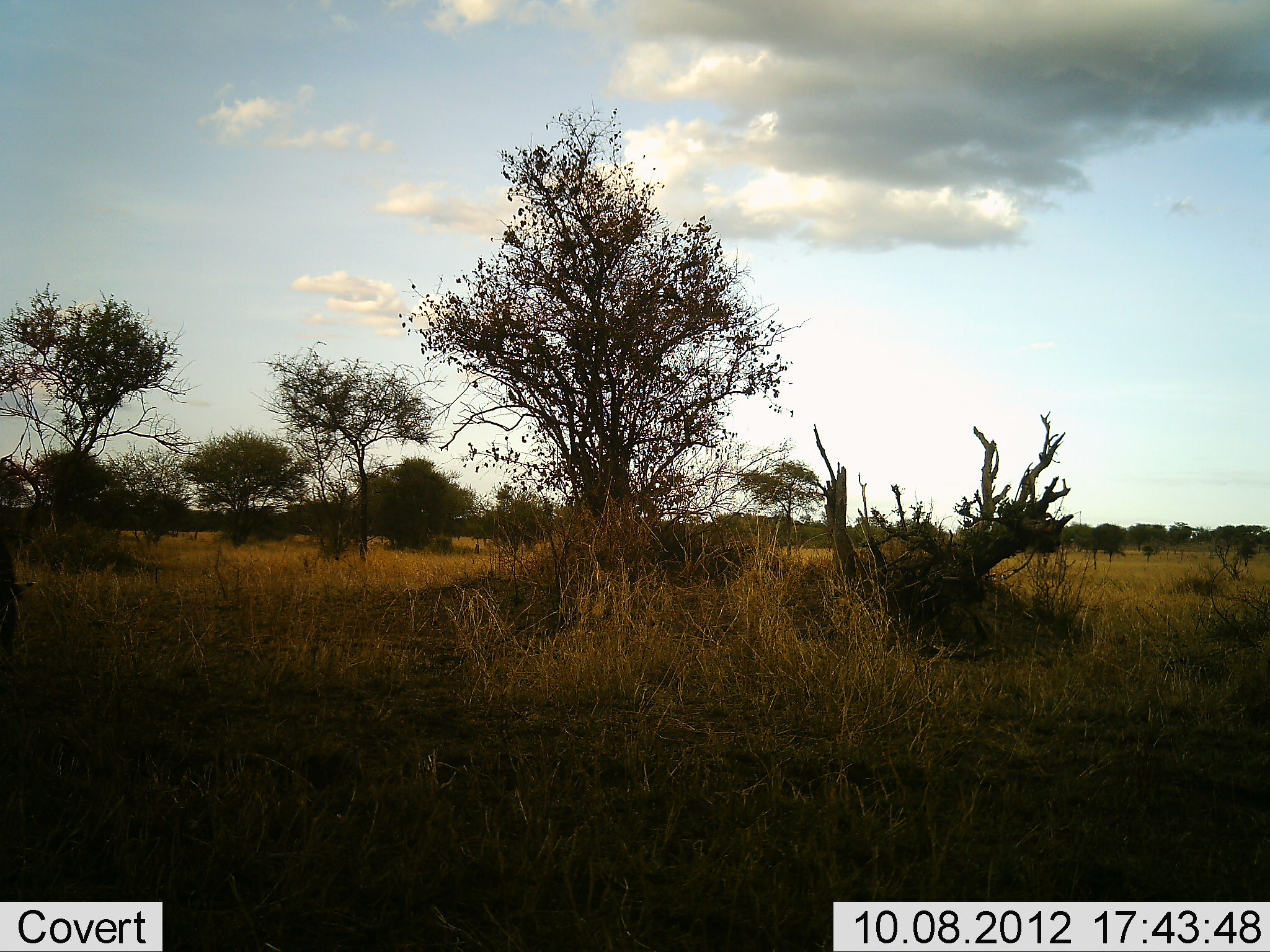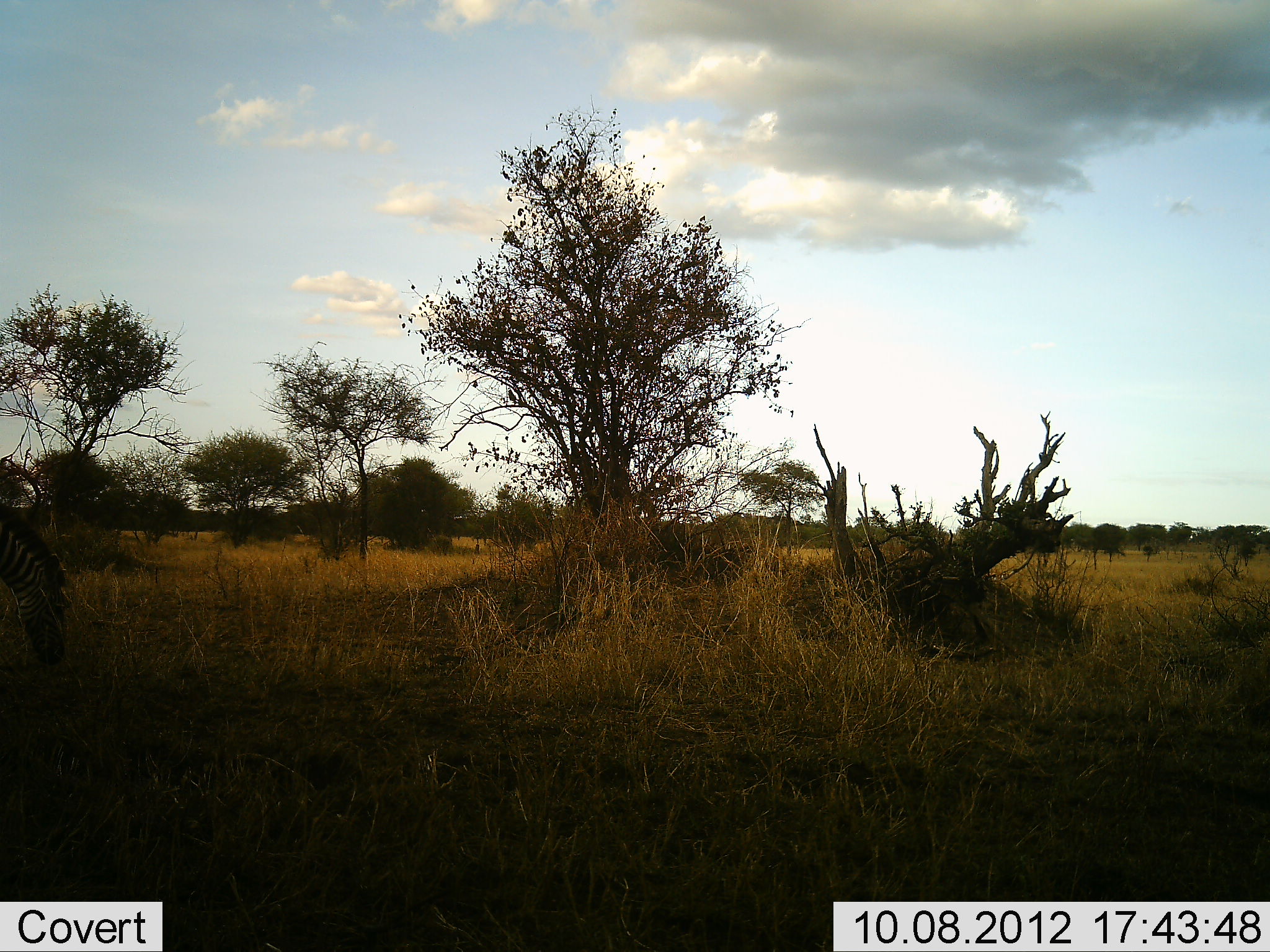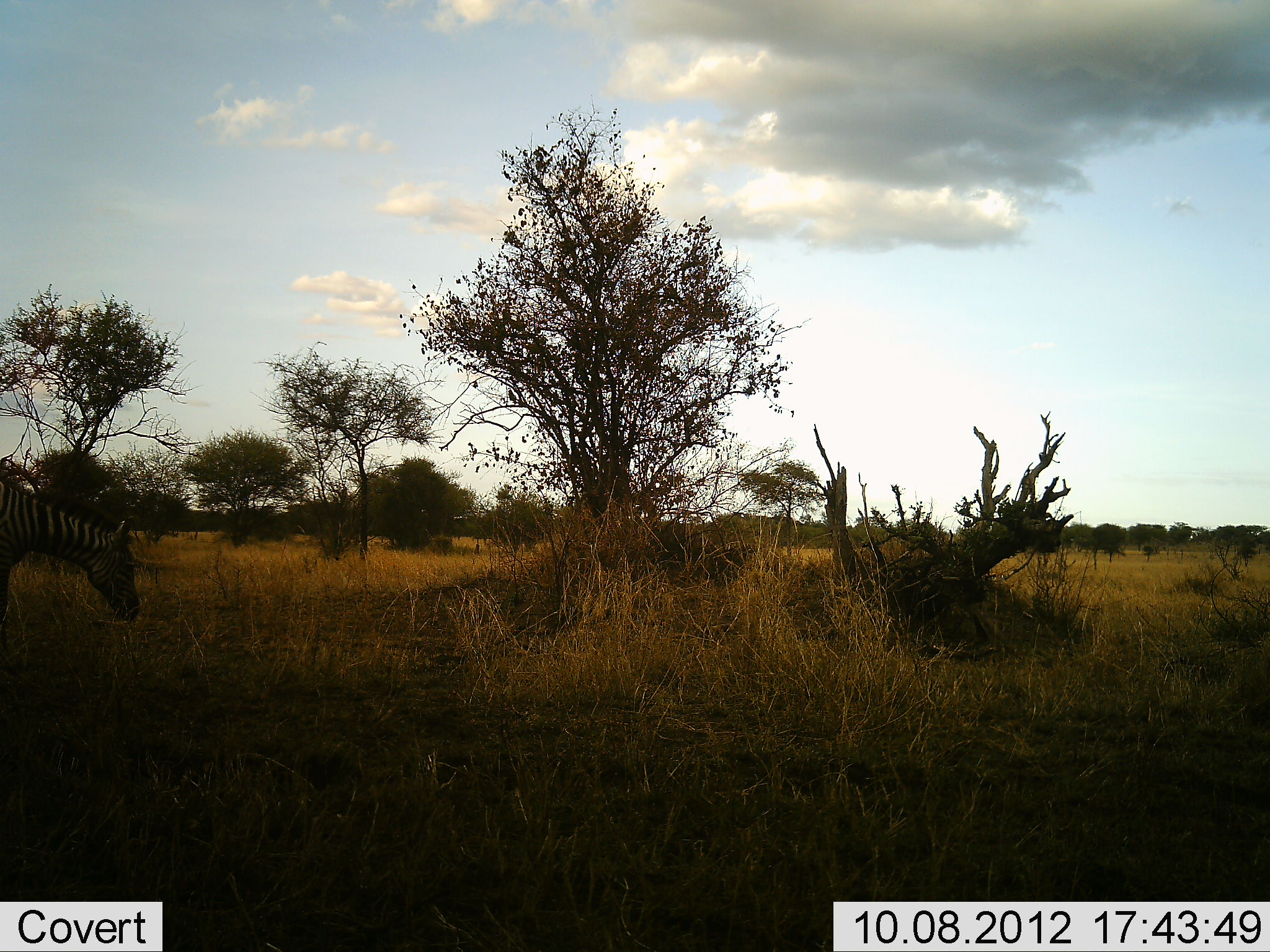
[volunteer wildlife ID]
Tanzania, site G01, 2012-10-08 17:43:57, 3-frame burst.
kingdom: Animalia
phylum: Chordata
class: Mammalia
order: Perissodactyla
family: Equidae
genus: Equus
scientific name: Equus quagga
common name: plains zebra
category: zebra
Zebra (plains zebra) (Equus quagga), count 1. Behavior (volunteer vote fractions): standing 0%, resting 0%, moving 50%, interacting 0%. Young present (vote fraction): 0%. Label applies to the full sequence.